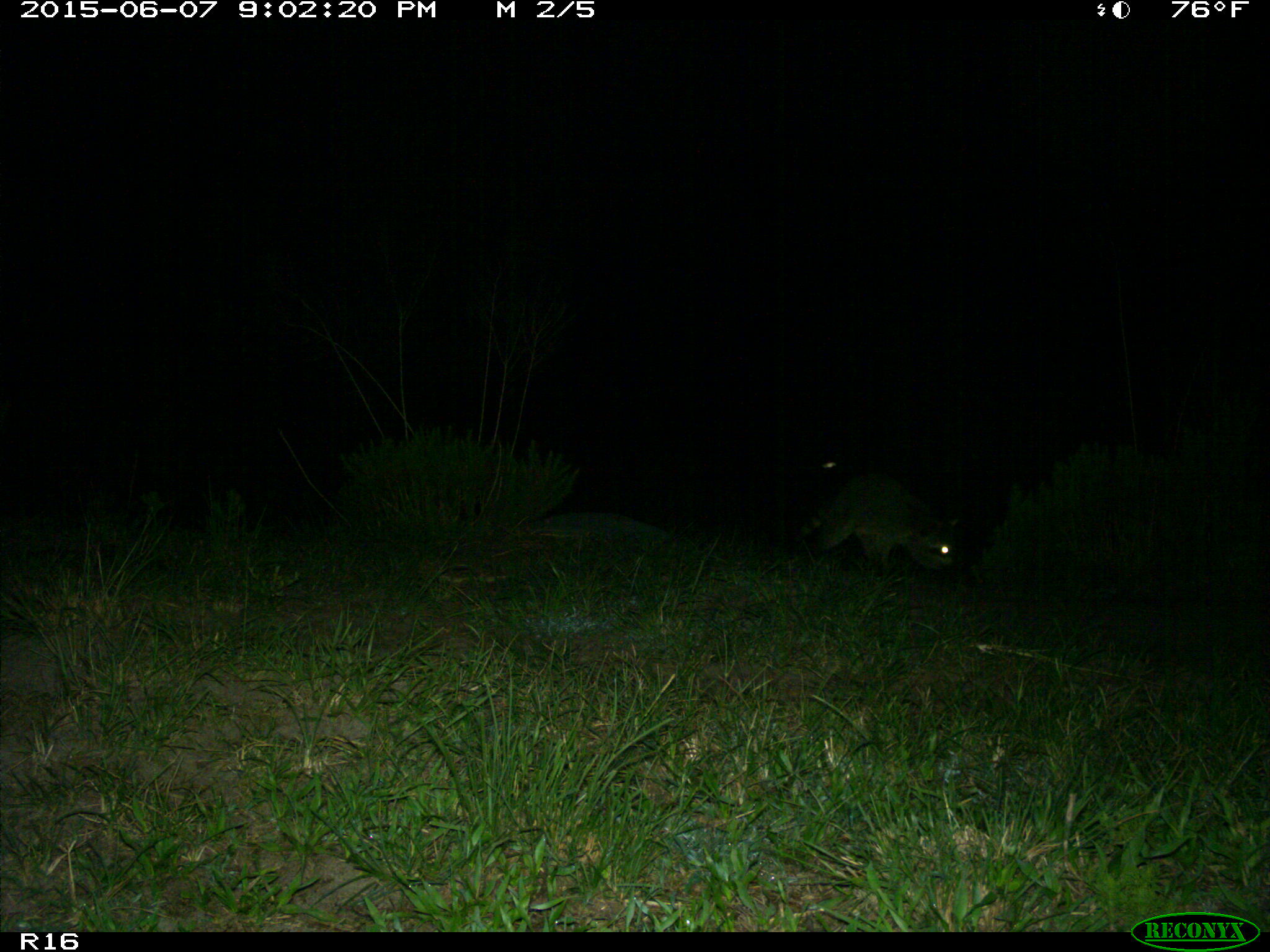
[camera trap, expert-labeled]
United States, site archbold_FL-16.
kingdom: Animalia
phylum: Chordata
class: Mammalia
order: Carnivora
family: Procyonidae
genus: Procyon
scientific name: Procyon lotor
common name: common raccoon